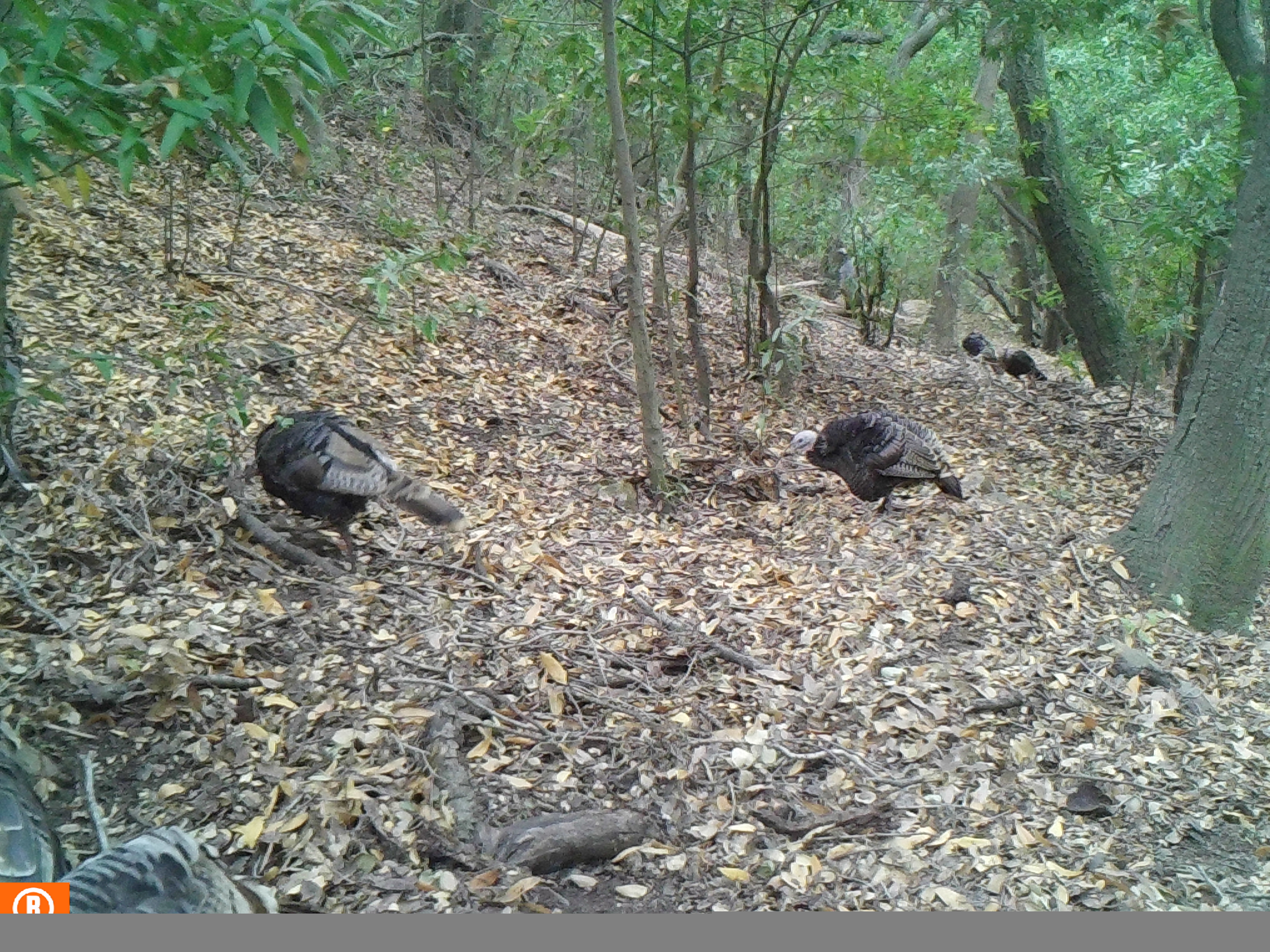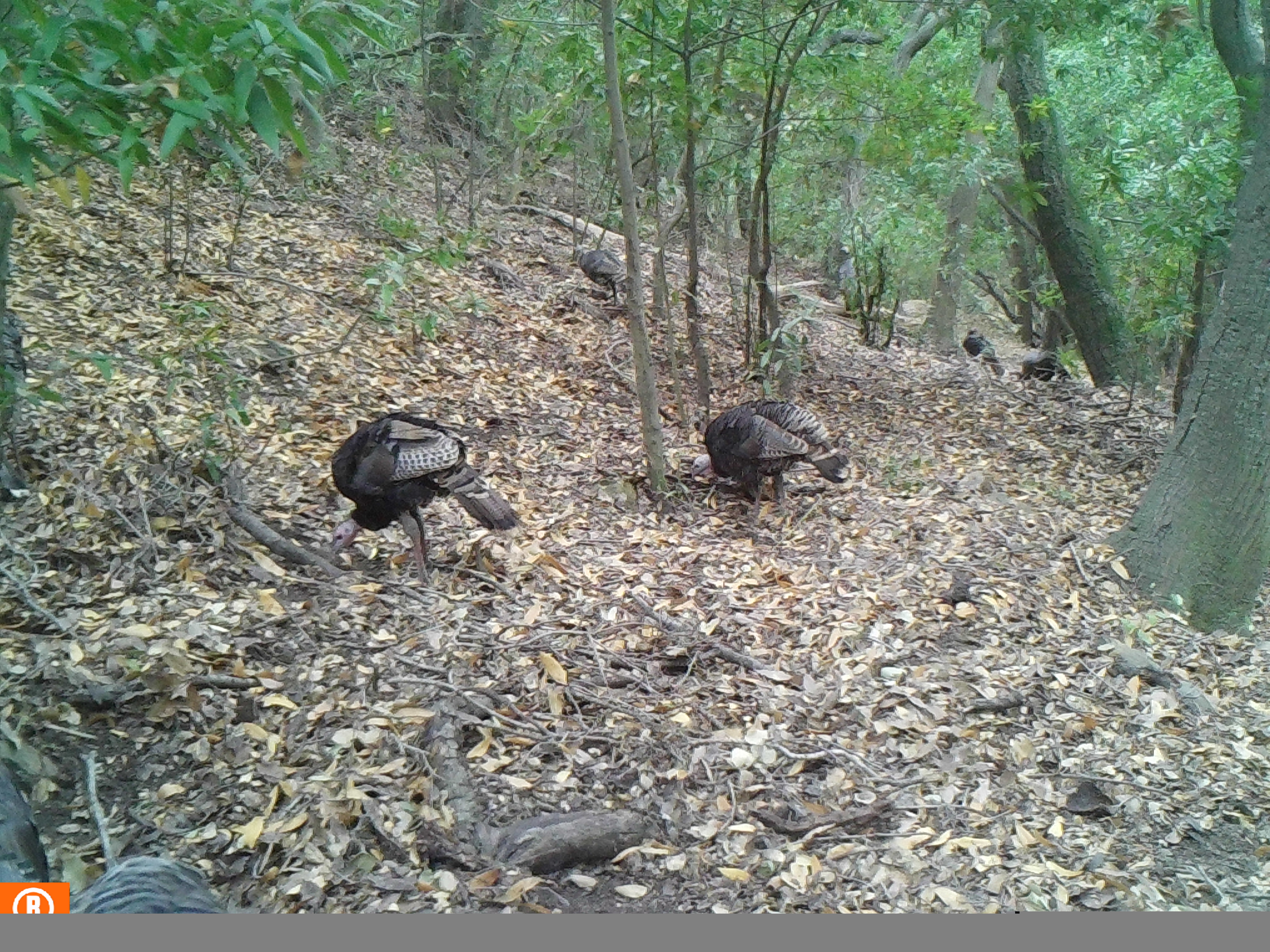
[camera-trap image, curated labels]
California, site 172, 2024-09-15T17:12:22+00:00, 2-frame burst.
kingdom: Animalia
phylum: Chordata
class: Aves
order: Galliformes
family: Phasianidae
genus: Meleagris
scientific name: Meleagris gallopavo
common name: turkey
Turkey (Meleagris gallopavo).